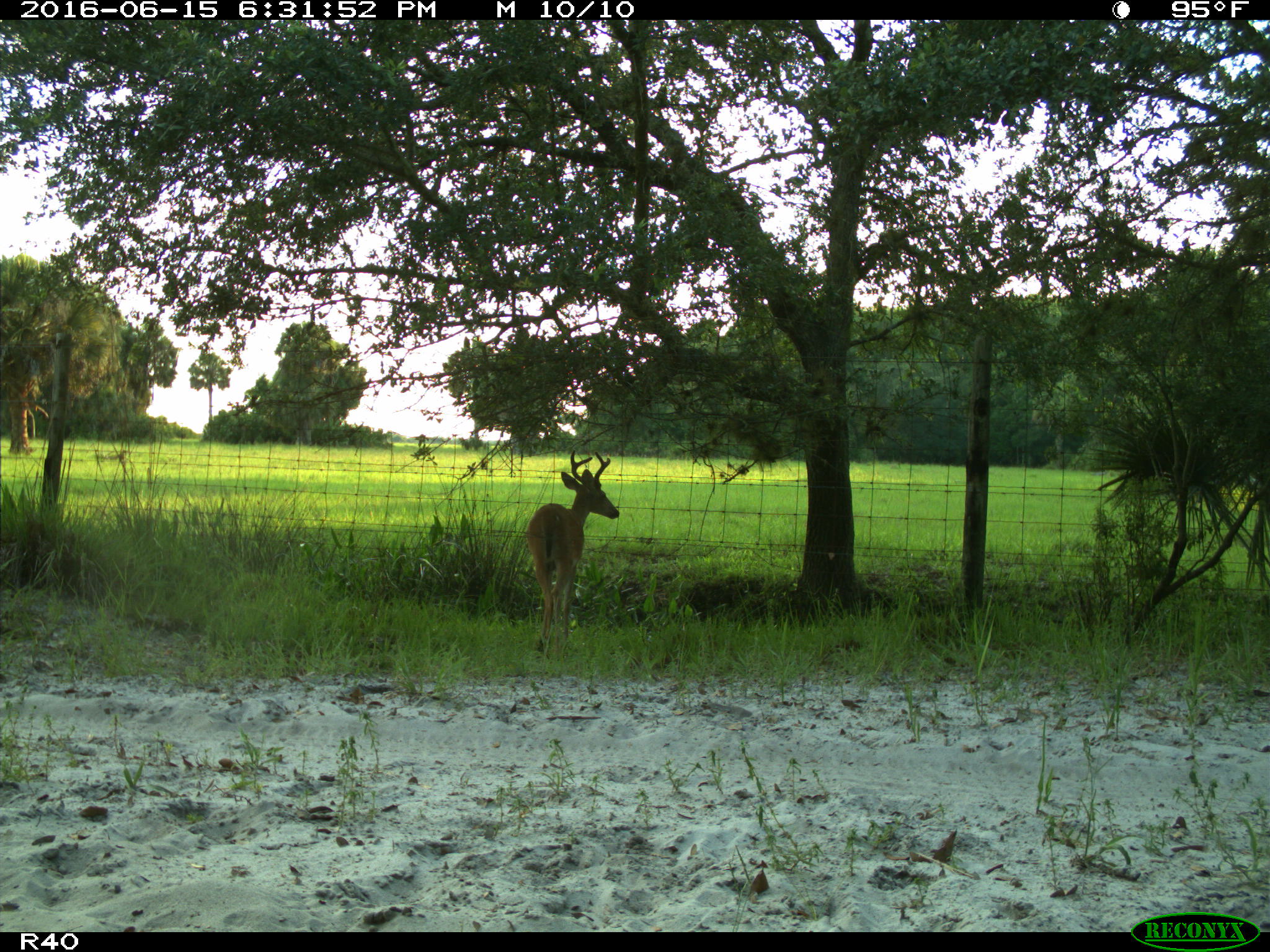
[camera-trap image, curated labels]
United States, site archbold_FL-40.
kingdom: Animalia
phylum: Chordata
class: Mammalia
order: Artiodactyla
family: Cervidae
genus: Odocoileus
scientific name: Odocoileus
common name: deer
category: unidentified deer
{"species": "unidentified deer (deer) (Odocoileus)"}